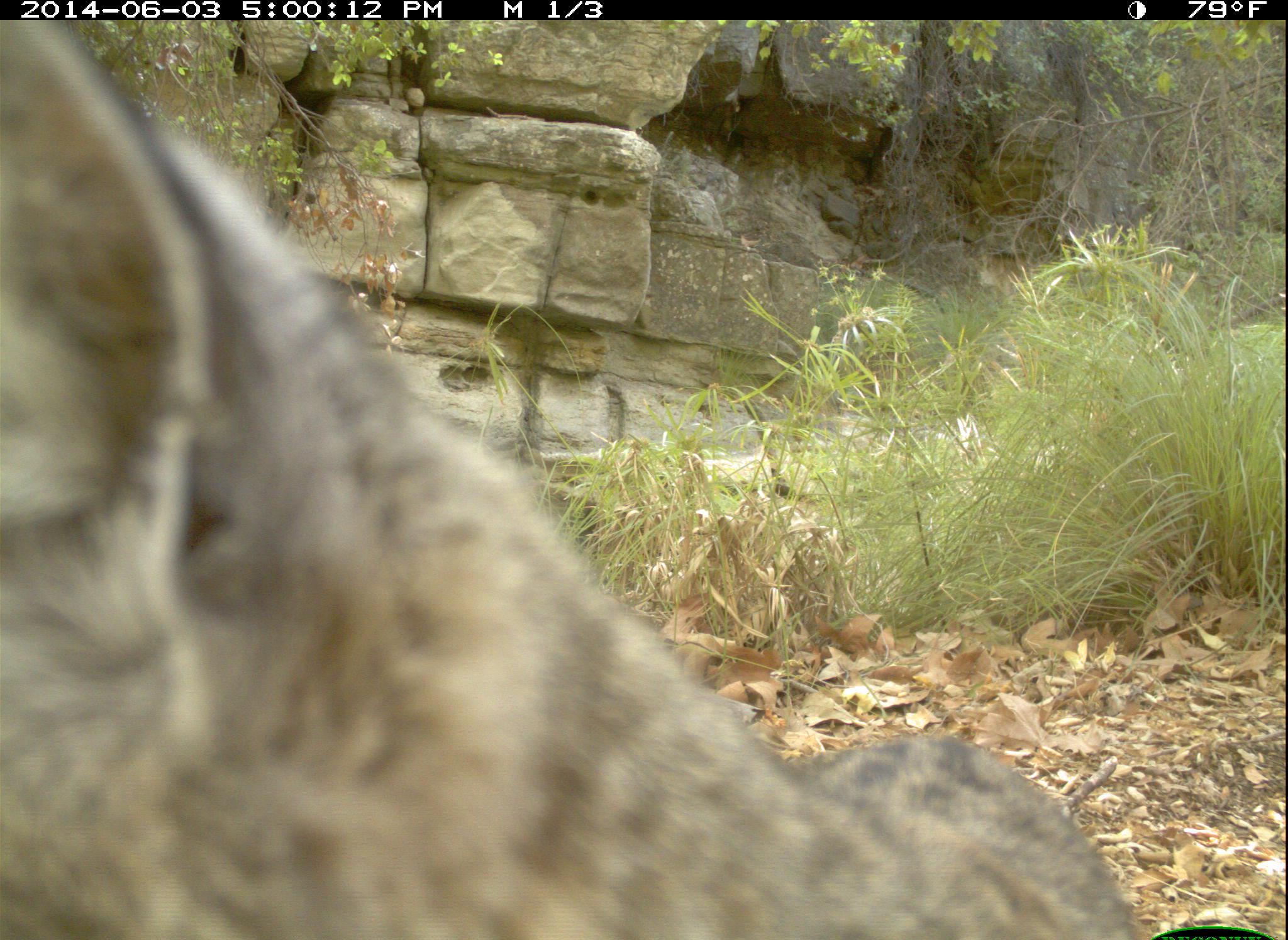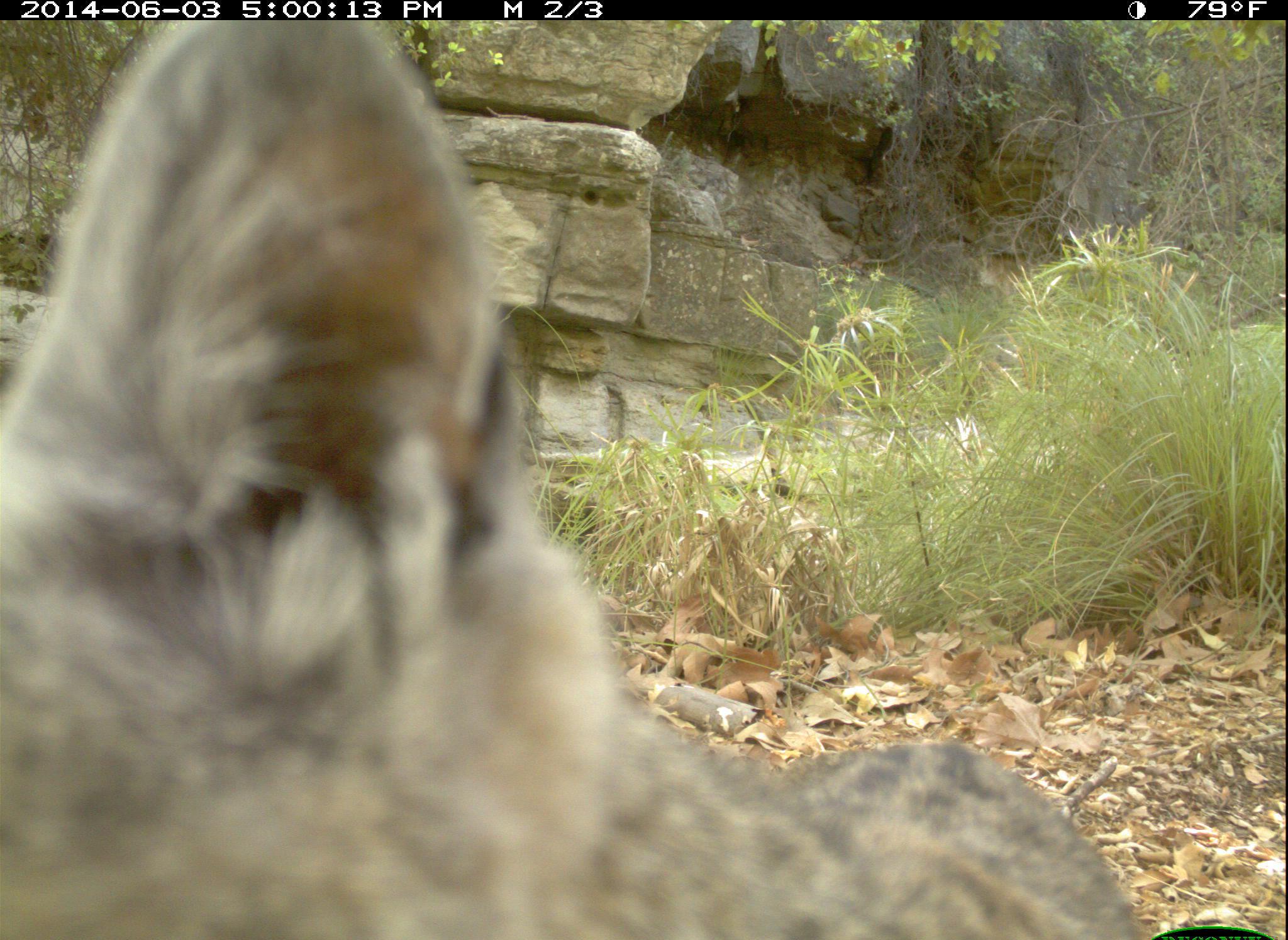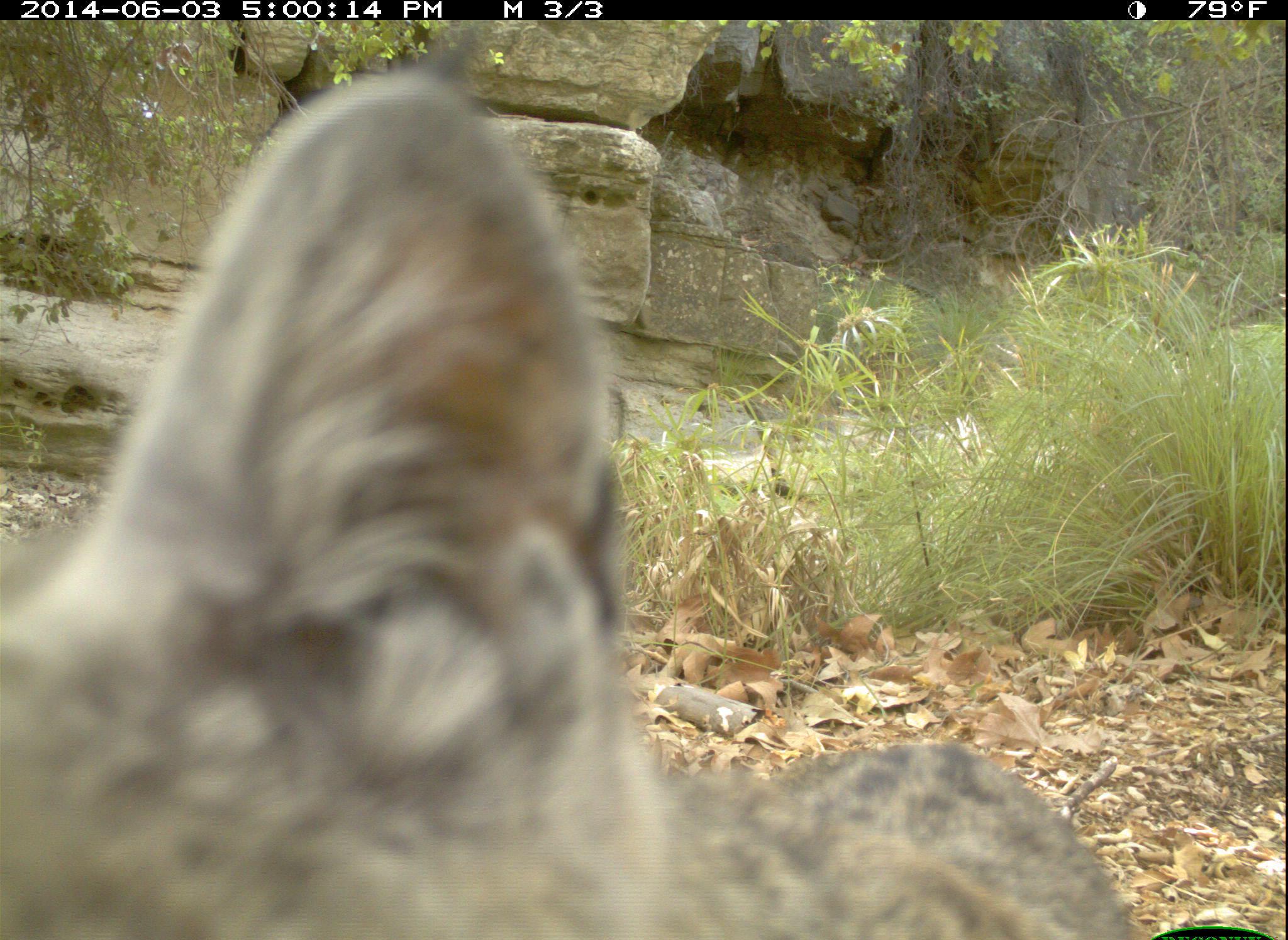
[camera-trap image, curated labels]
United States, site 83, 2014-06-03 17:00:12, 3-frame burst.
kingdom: Animalia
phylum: Chordata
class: Mammalia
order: Carnivora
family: Felidae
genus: Lynx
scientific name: Lynx rufus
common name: bobcat